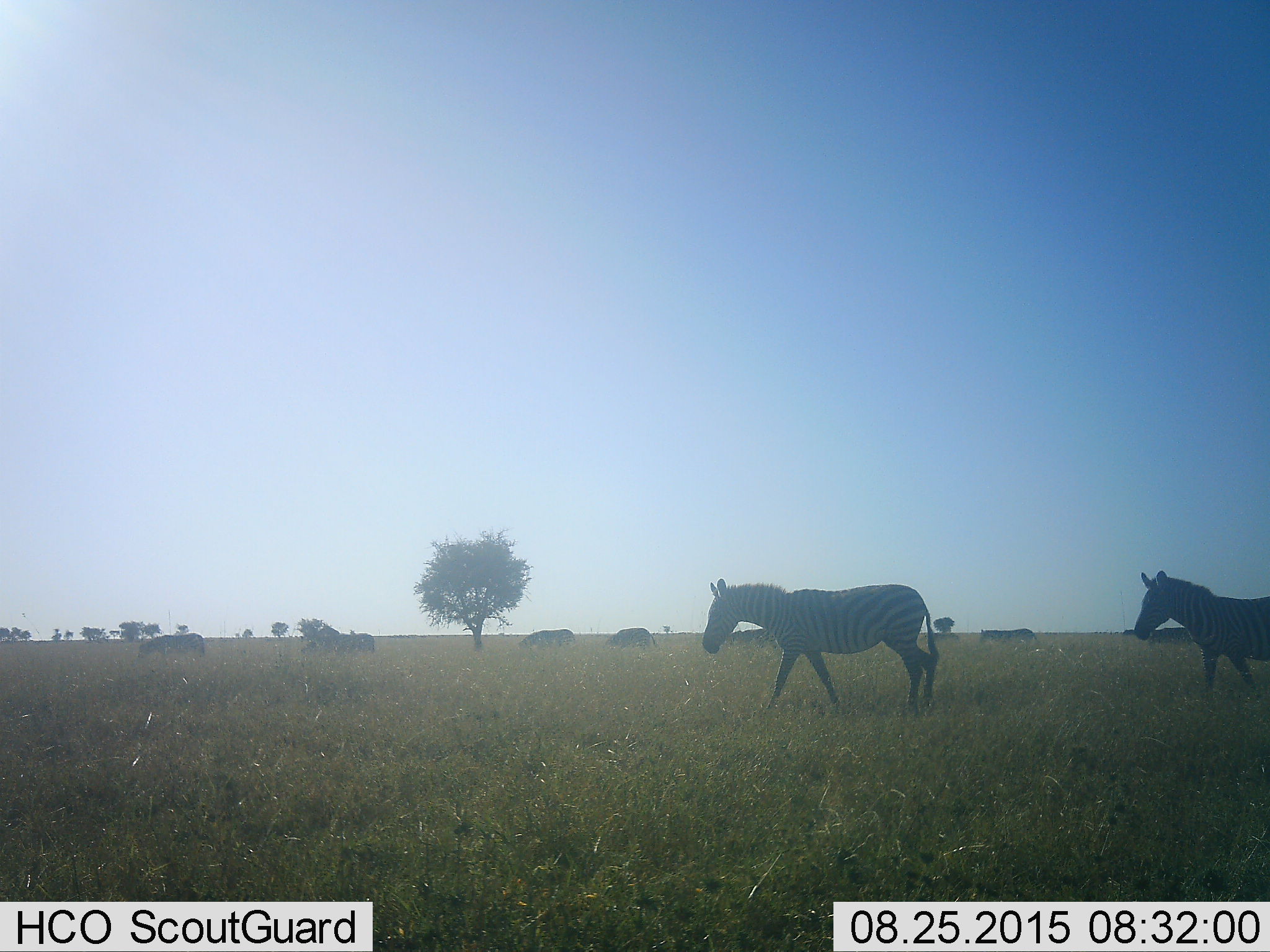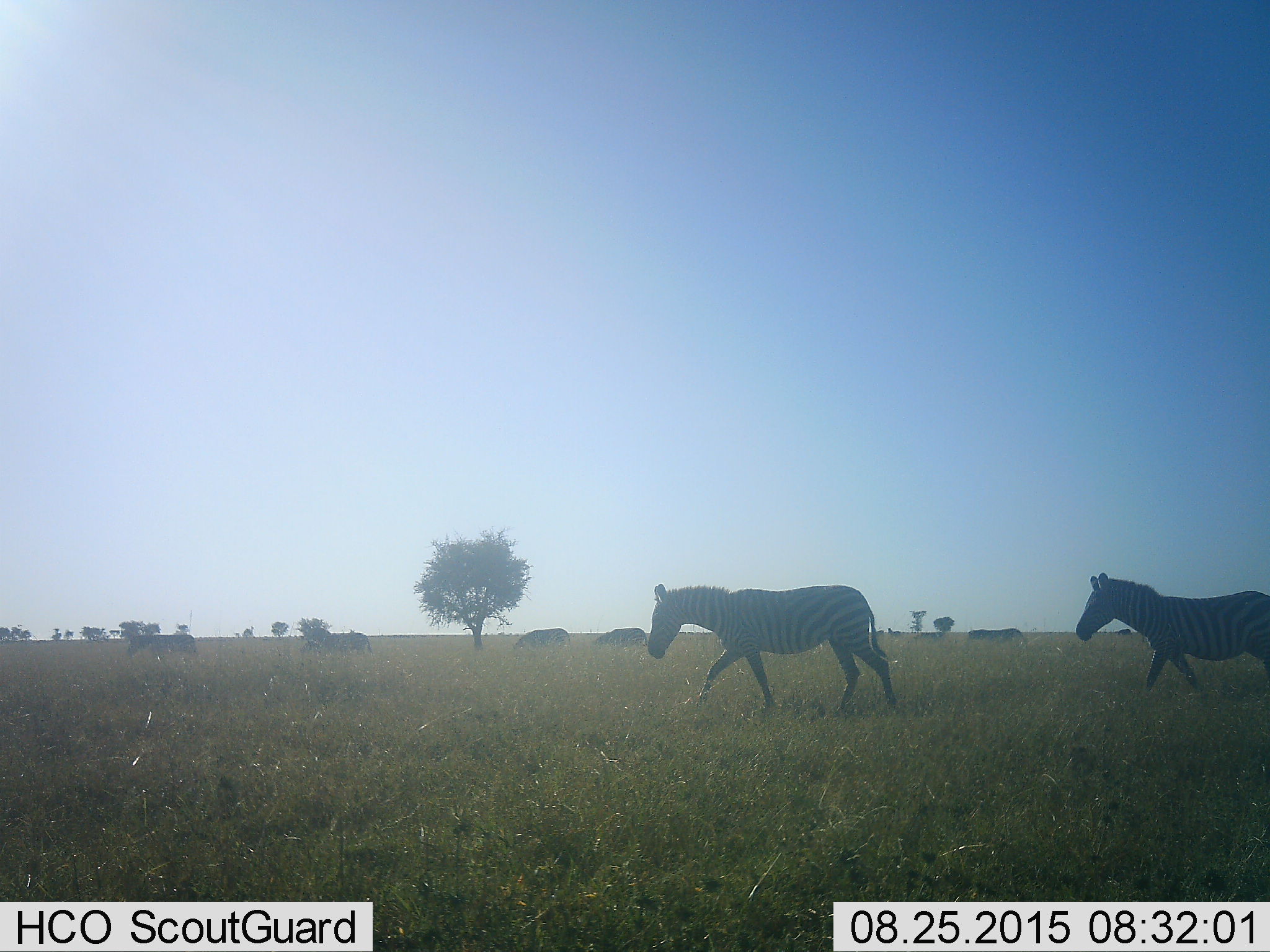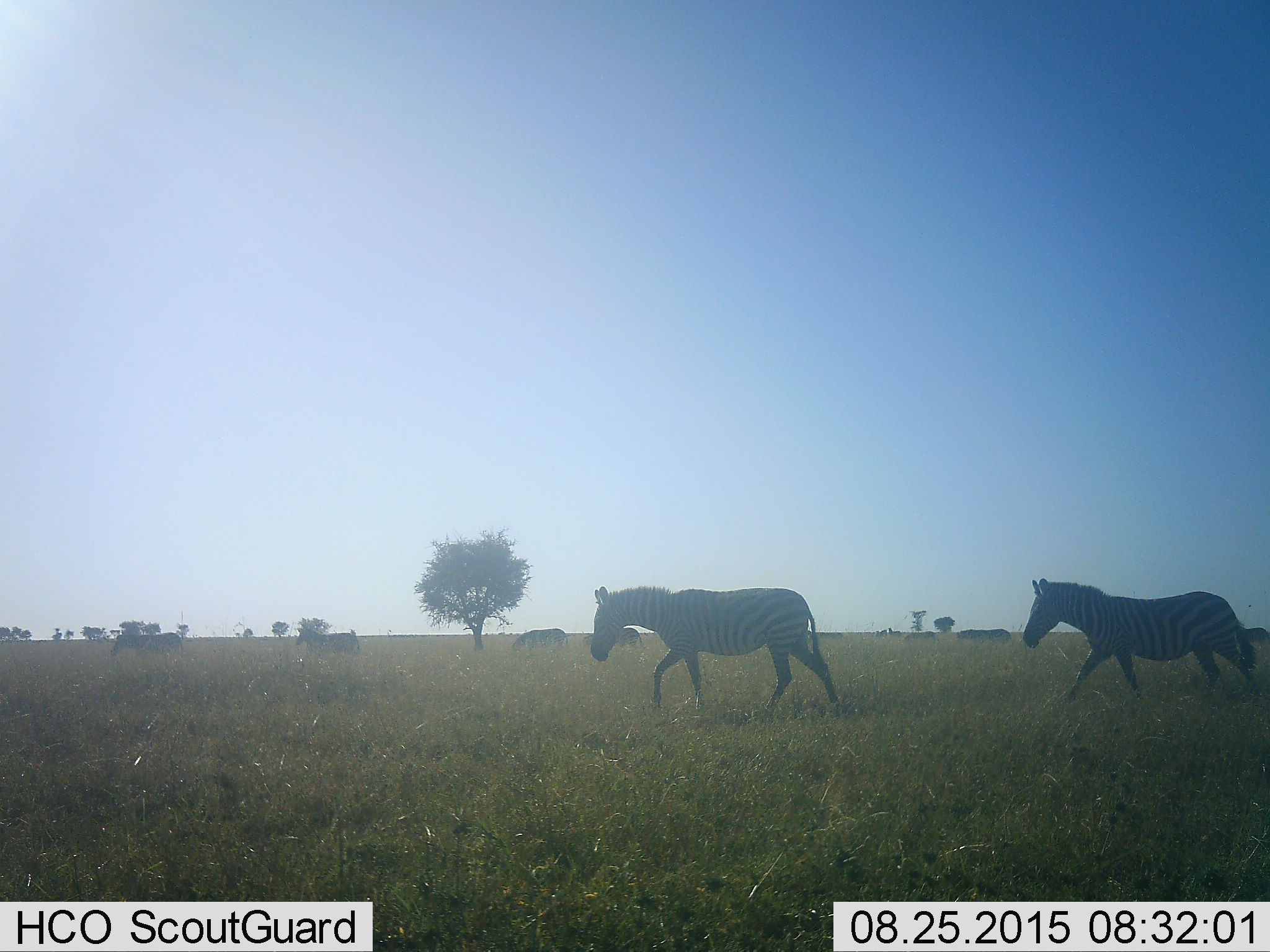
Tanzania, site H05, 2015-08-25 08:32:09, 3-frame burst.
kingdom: Animalia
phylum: Chordata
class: Mammalia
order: Perissodactyla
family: Equidae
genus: Equus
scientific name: Equus quagga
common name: plains zebra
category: zebra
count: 8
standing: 20%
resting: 0%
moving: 100%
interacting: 0%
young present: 0%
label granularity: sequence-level